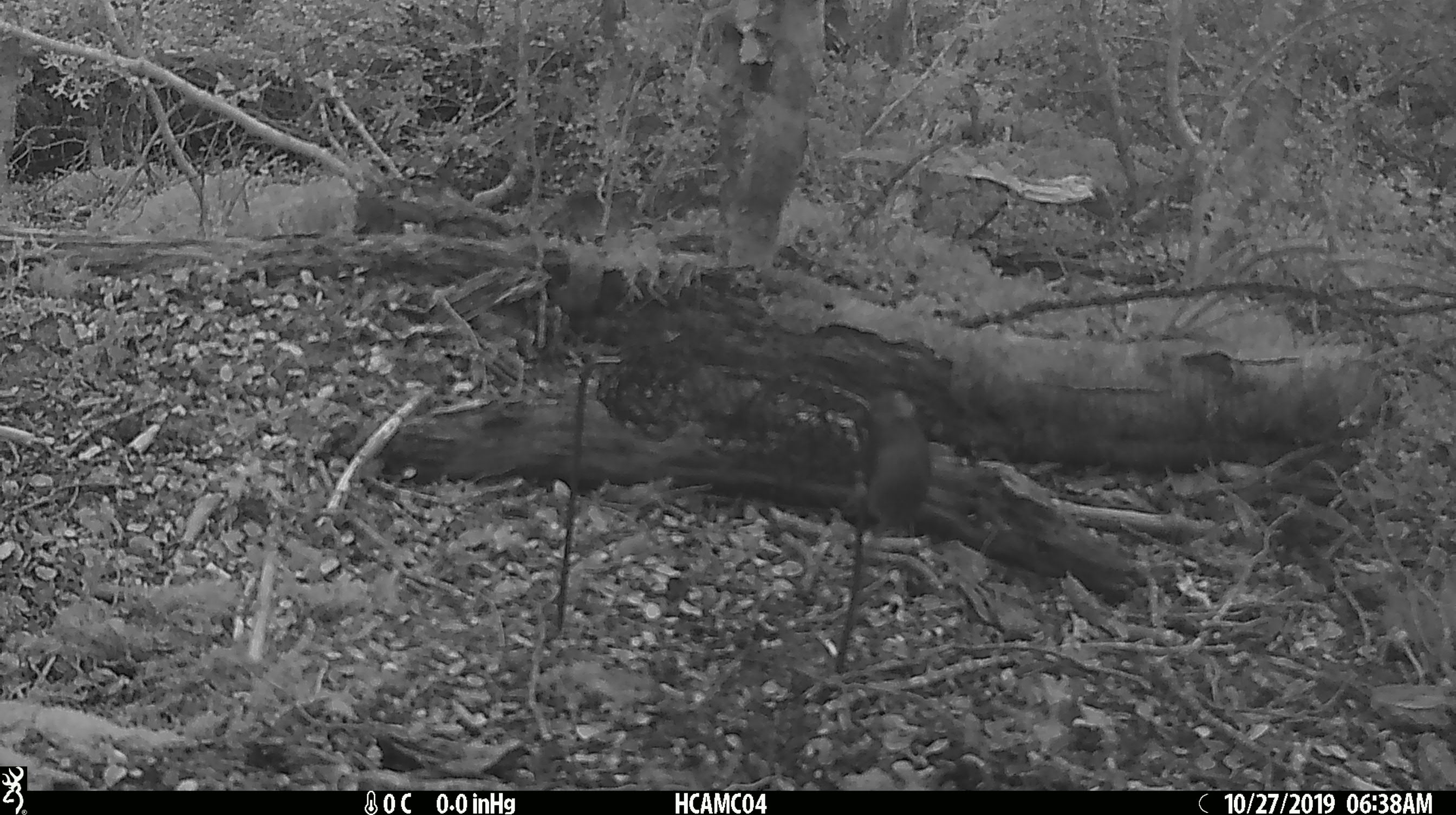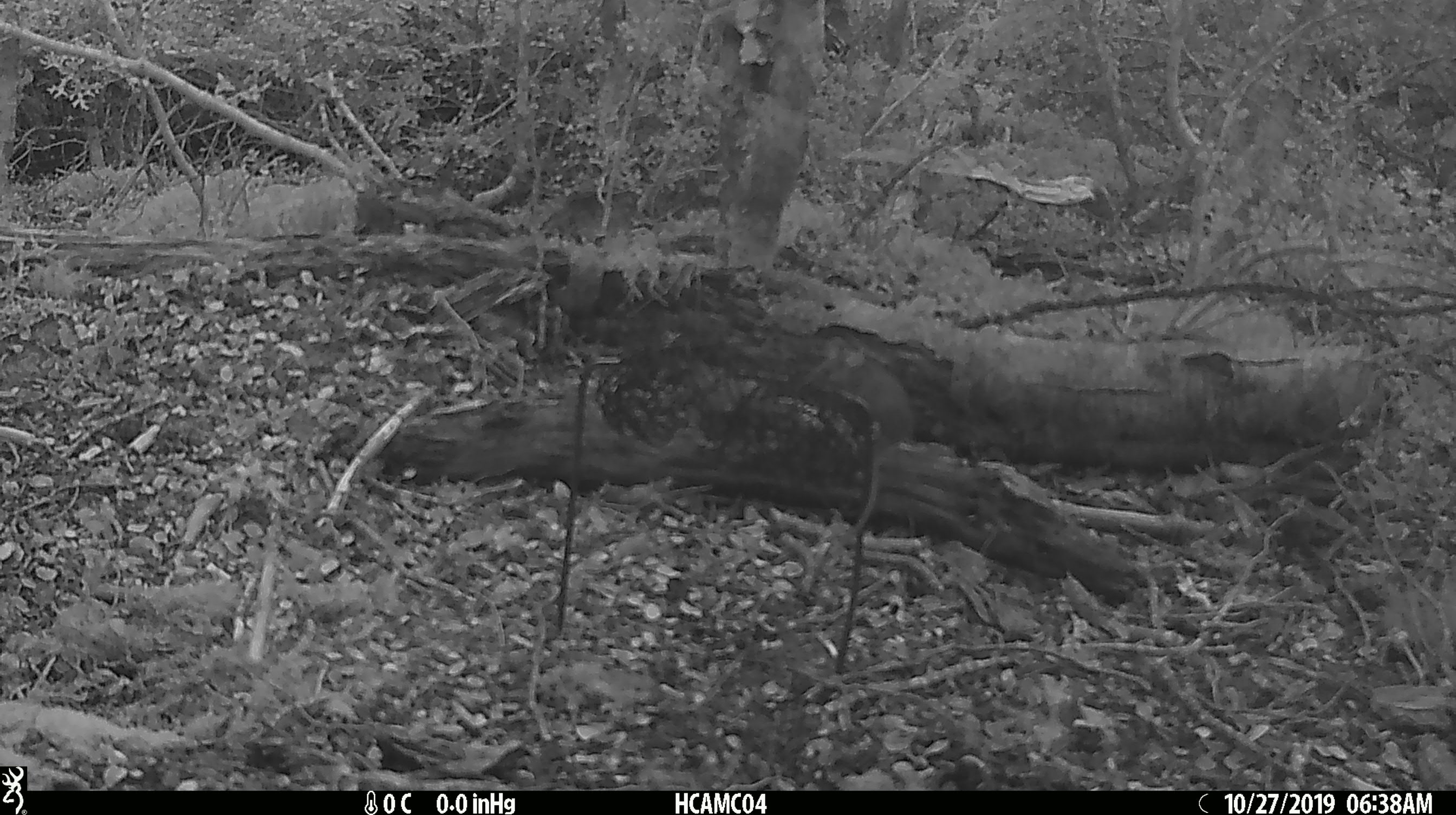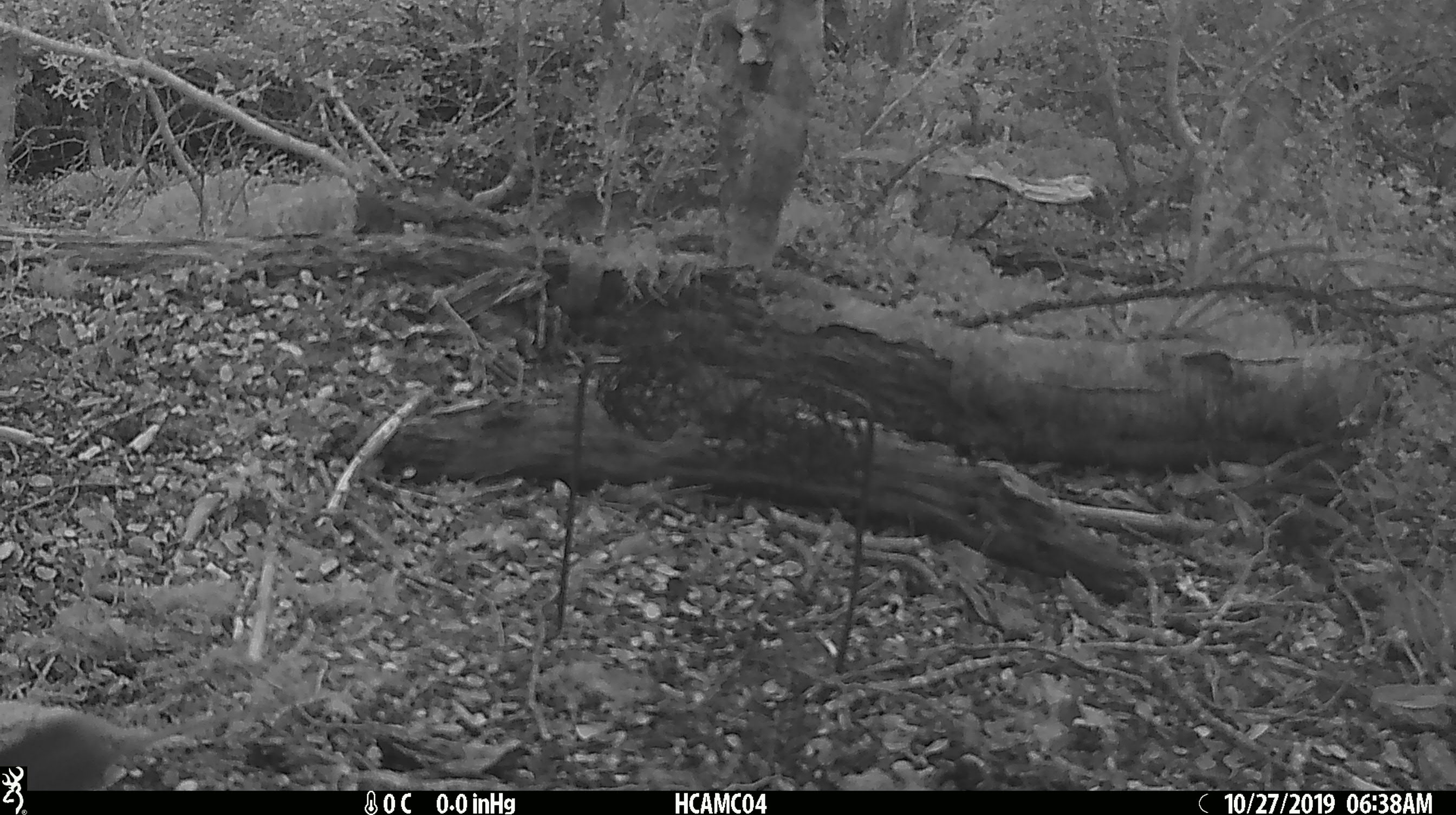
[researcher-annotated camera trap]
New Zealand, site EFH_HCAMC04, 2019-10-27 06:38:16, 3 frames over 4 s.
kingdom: Animalia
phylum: Chordata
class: Mammalia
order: Rodentia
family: Muridae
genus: Mus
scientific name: Mus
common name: mouse